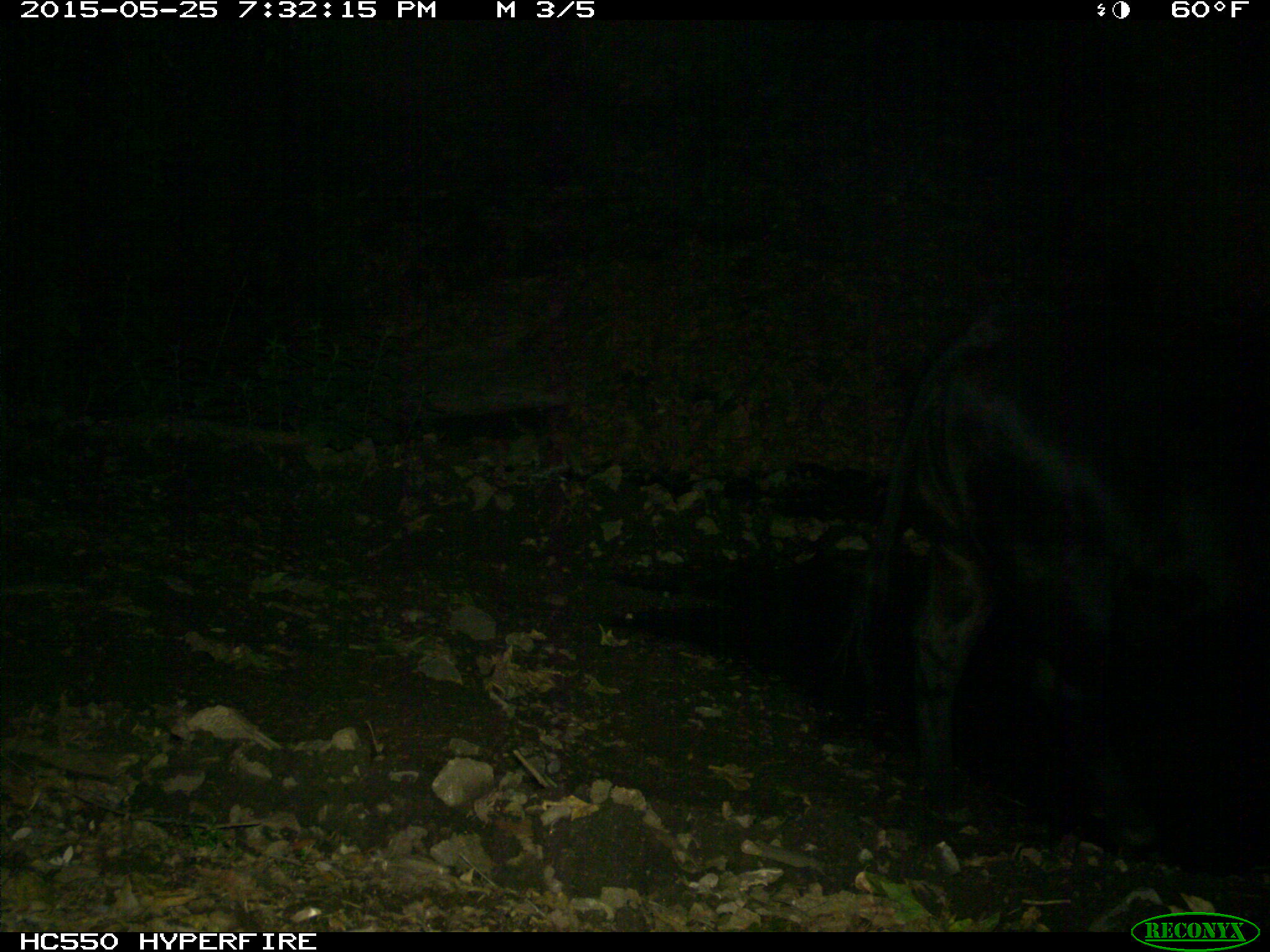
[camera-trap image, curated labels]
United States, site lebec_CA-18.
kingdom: Animalia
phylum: Chordata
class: Mammalia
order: Artiodactyla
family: Bovidae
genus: Bos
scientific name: Bos taurus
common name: domestic cow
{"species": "Bos taurus (domestic cow)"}